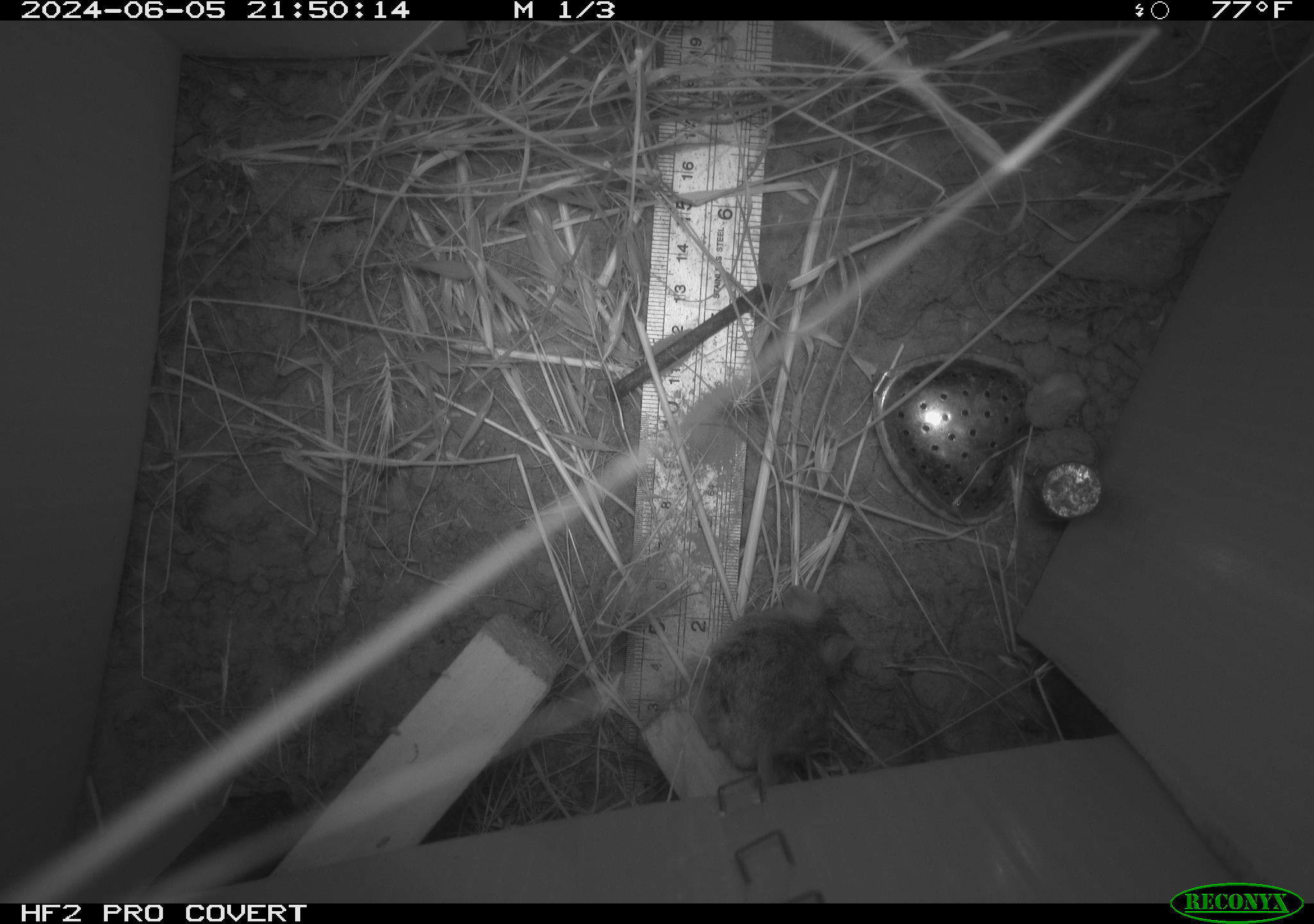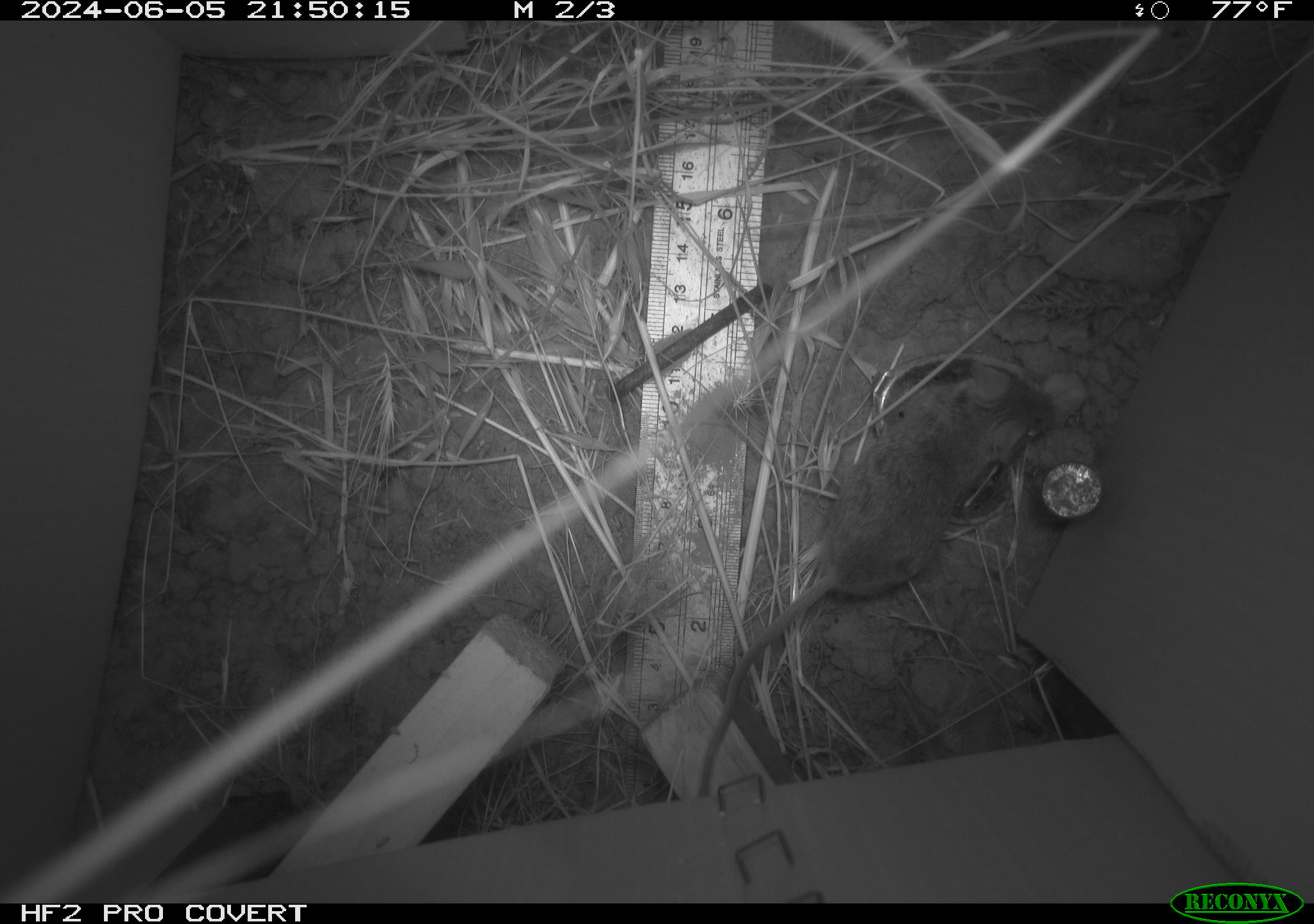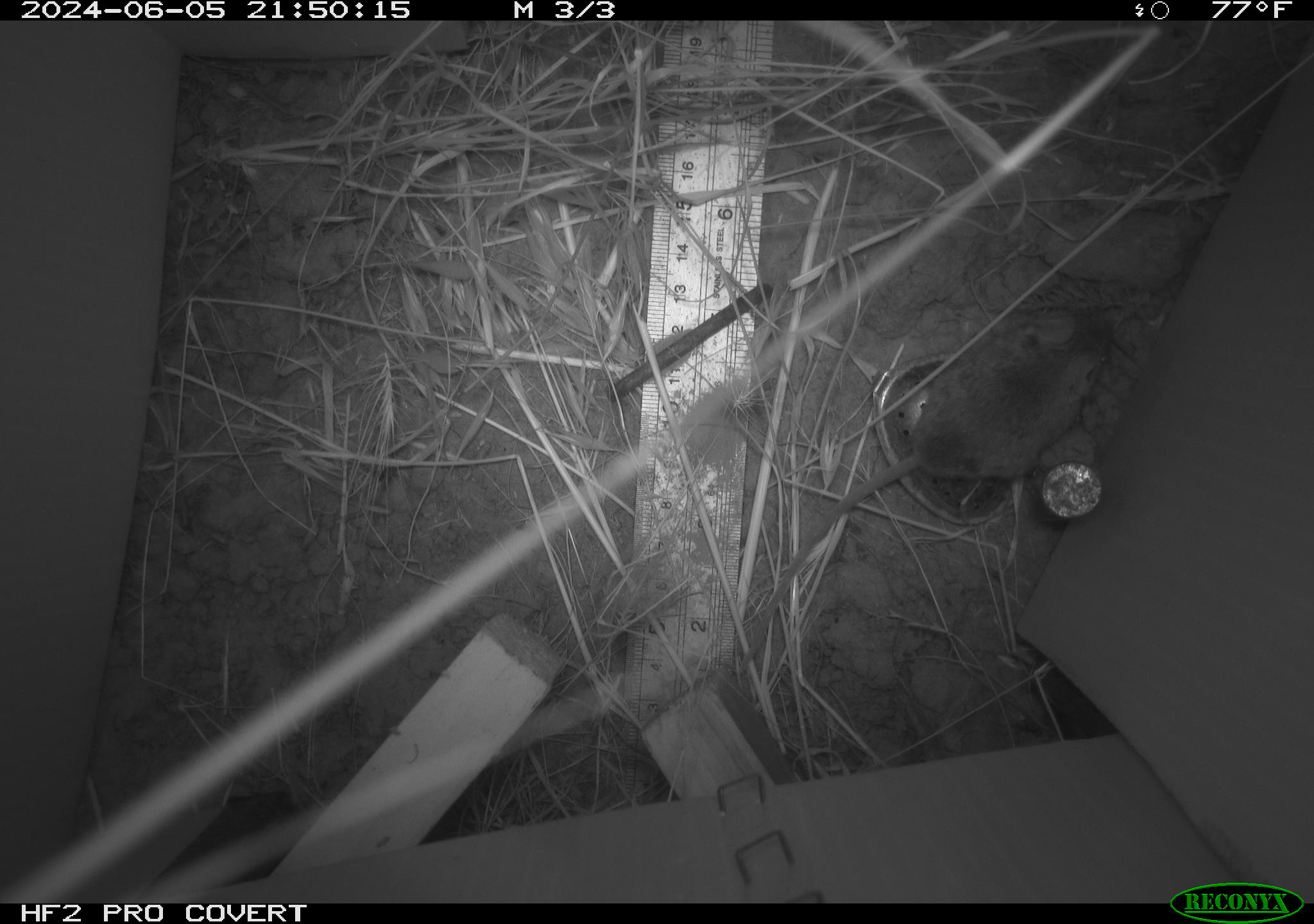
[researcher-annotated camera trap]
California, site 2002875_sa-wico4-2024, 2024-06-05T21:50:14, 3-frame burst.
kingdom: Animalia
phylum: Chordata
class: Mammalia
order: Rodentia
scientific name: Rodentia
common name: mouse species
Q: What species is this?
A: Mouse species (Rodentia).